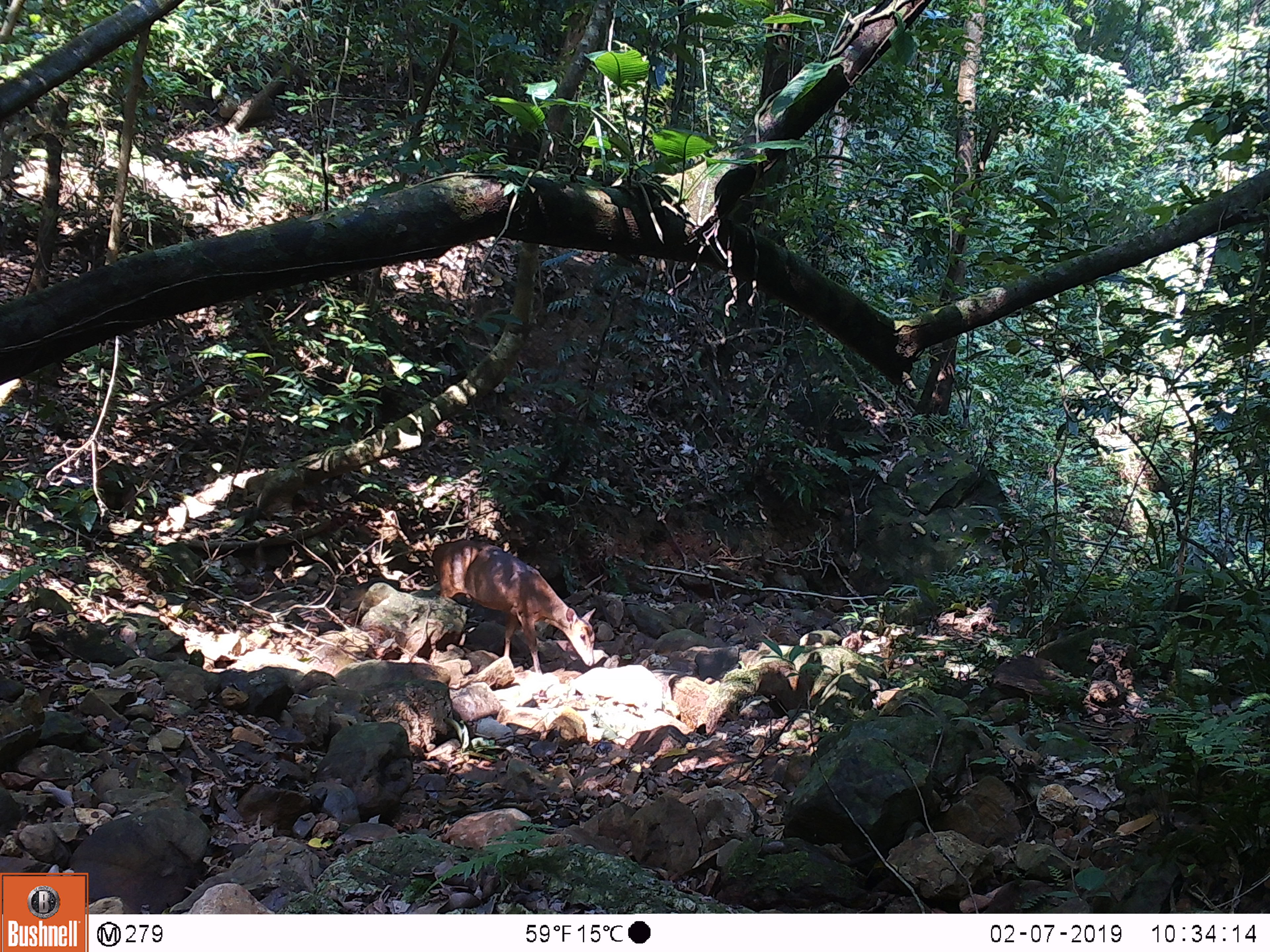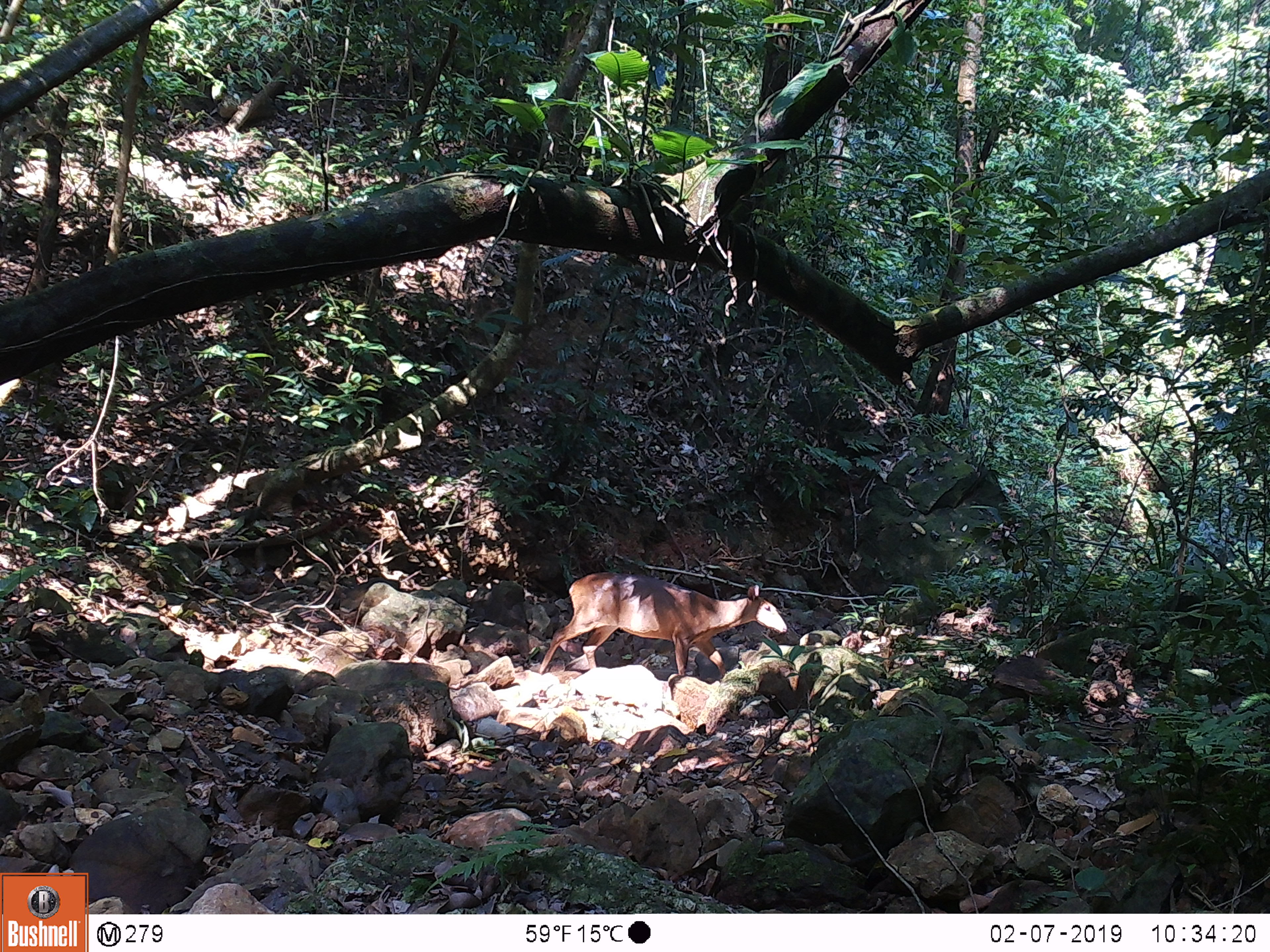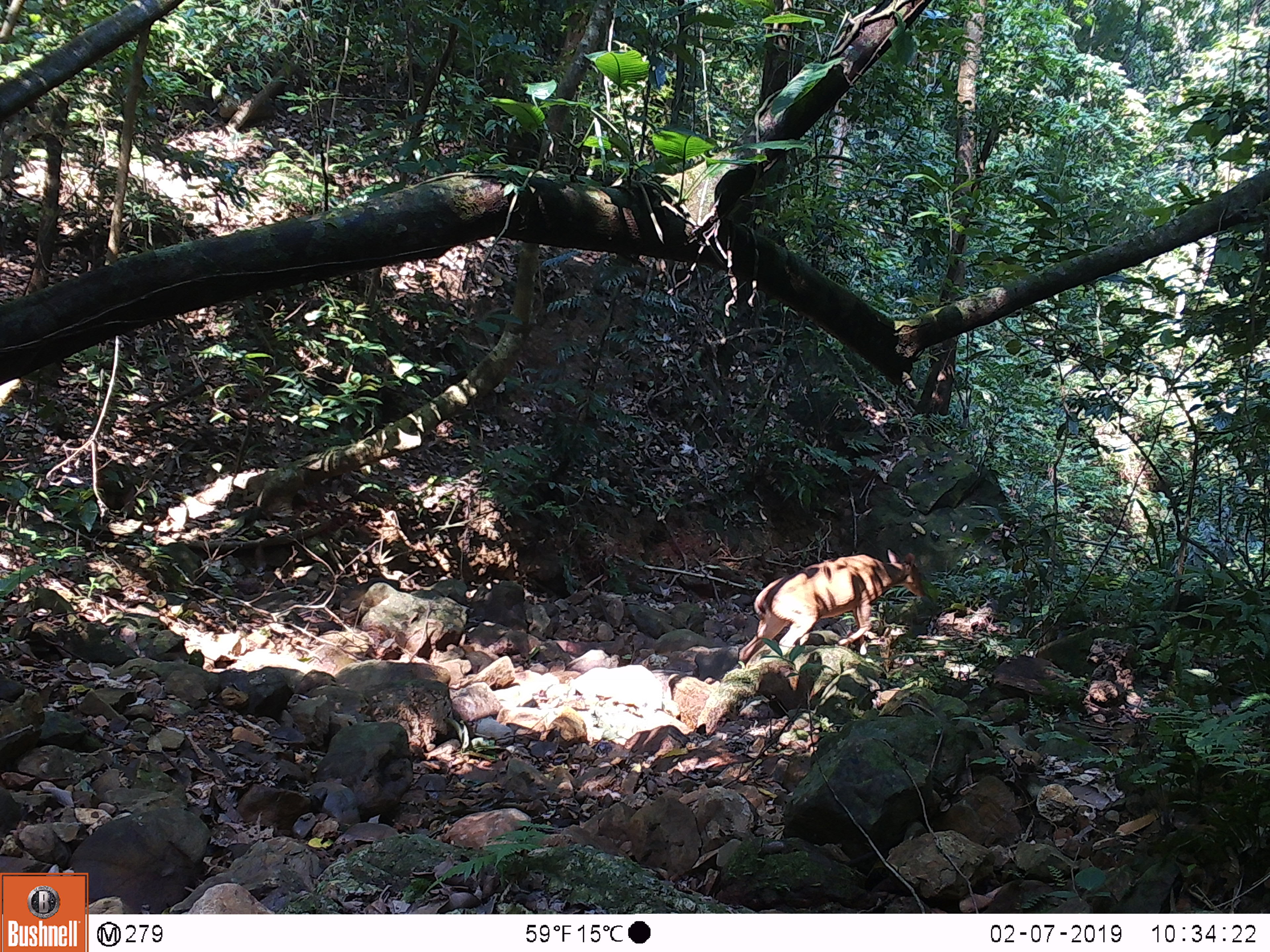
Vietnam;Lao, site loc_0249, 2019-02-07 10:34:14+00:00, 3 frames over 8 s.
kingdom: Animalia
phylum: Chordata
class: Mammalia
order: Artiodactyla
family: Cervidae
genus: Muntiacus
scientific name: Muntiacus vuquangensis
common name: large-antlered muntjac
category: large antlered muntjac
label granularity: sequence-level